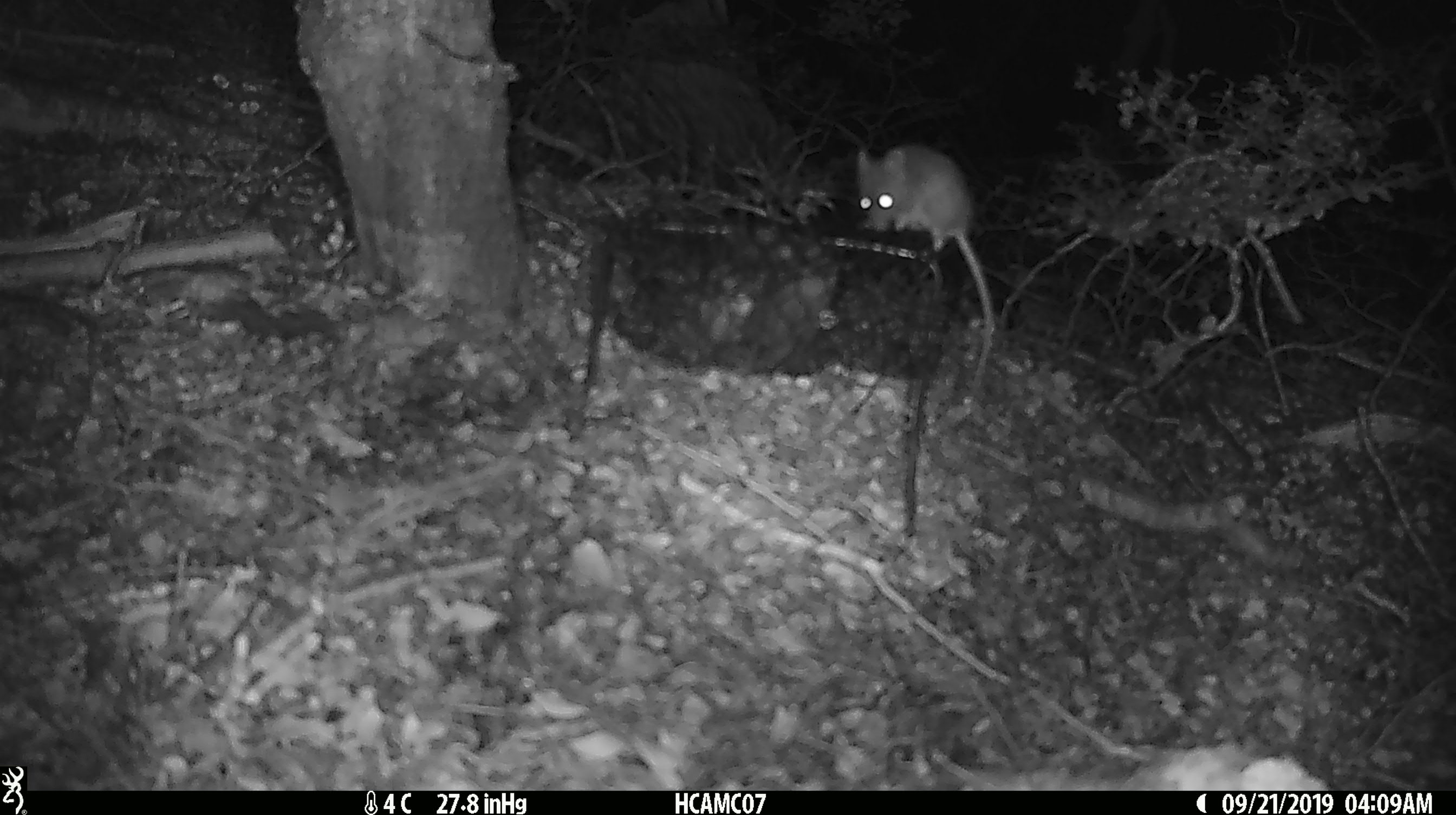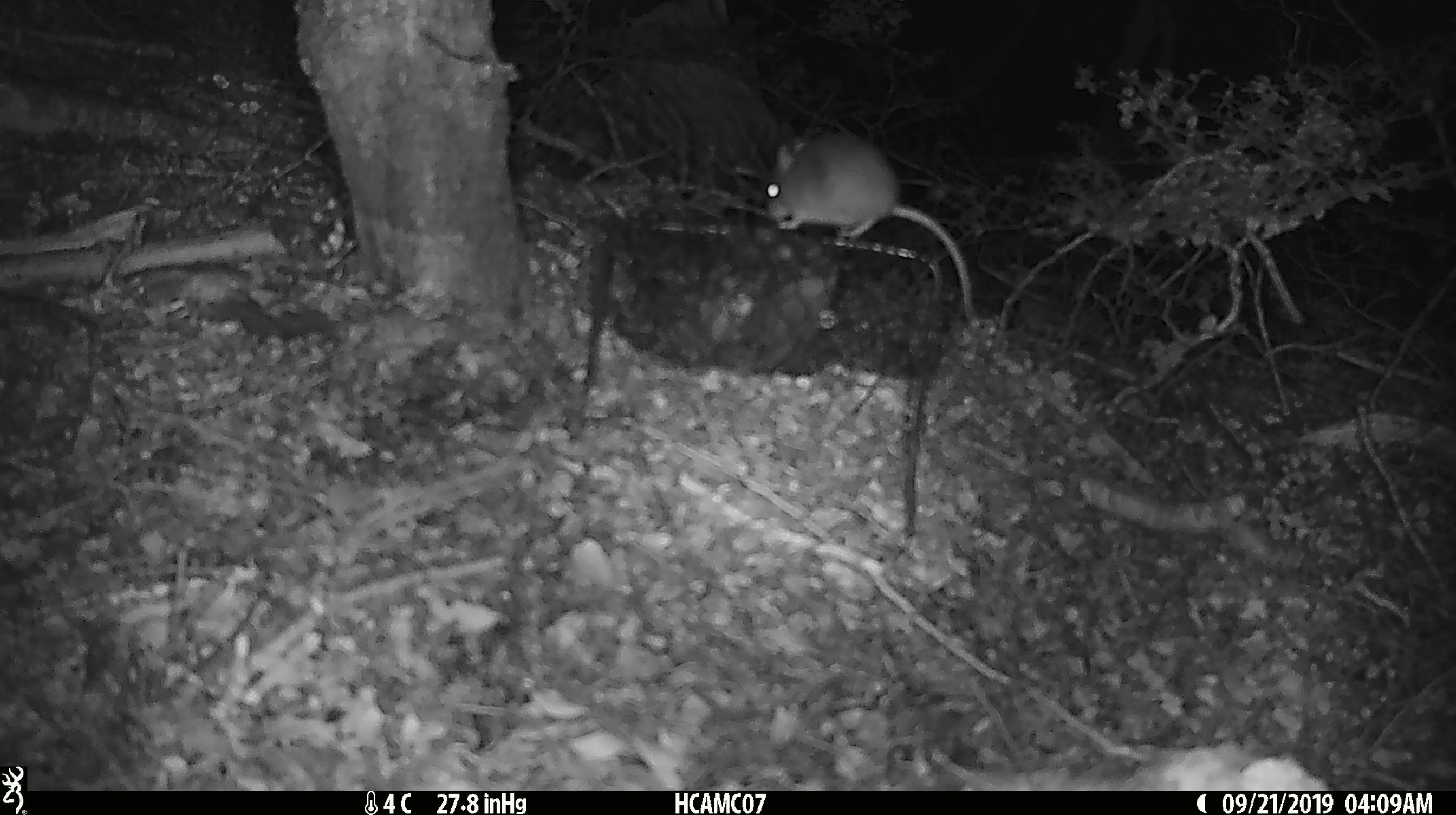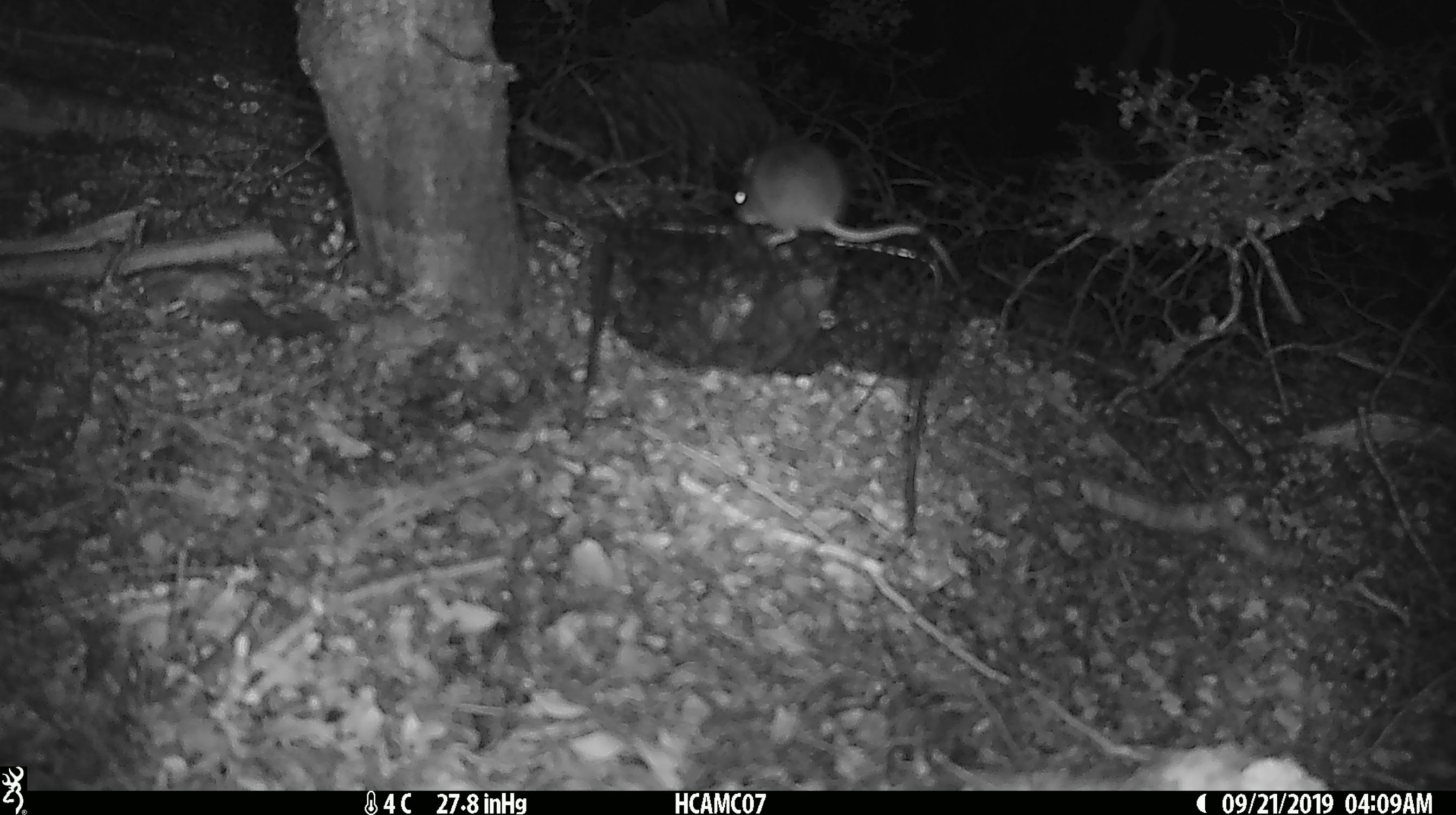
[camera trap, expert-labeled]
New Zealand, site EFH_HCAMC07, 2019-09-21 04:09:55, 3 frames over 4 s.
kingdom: Animalia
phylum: Chordata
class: Mammalia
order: Rodentia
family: Muridae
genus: Mus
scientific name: Mus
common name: mouse